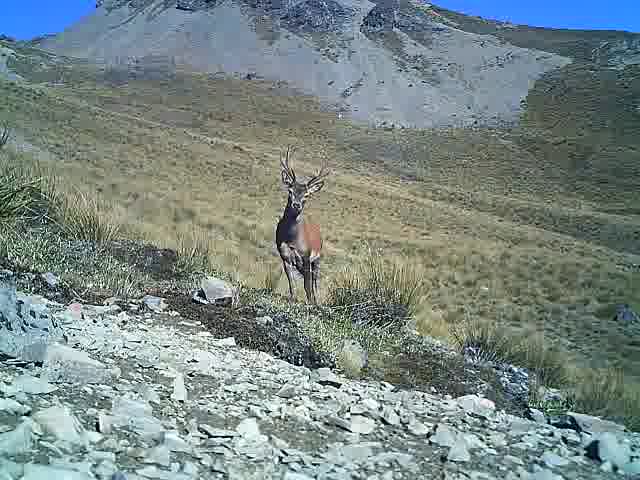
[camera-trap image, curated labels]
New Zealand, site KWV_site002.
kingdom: Animalia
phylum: Chordata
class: Mammalia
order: Artiodactyla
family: Cervidae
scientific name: Cervidae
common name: deer